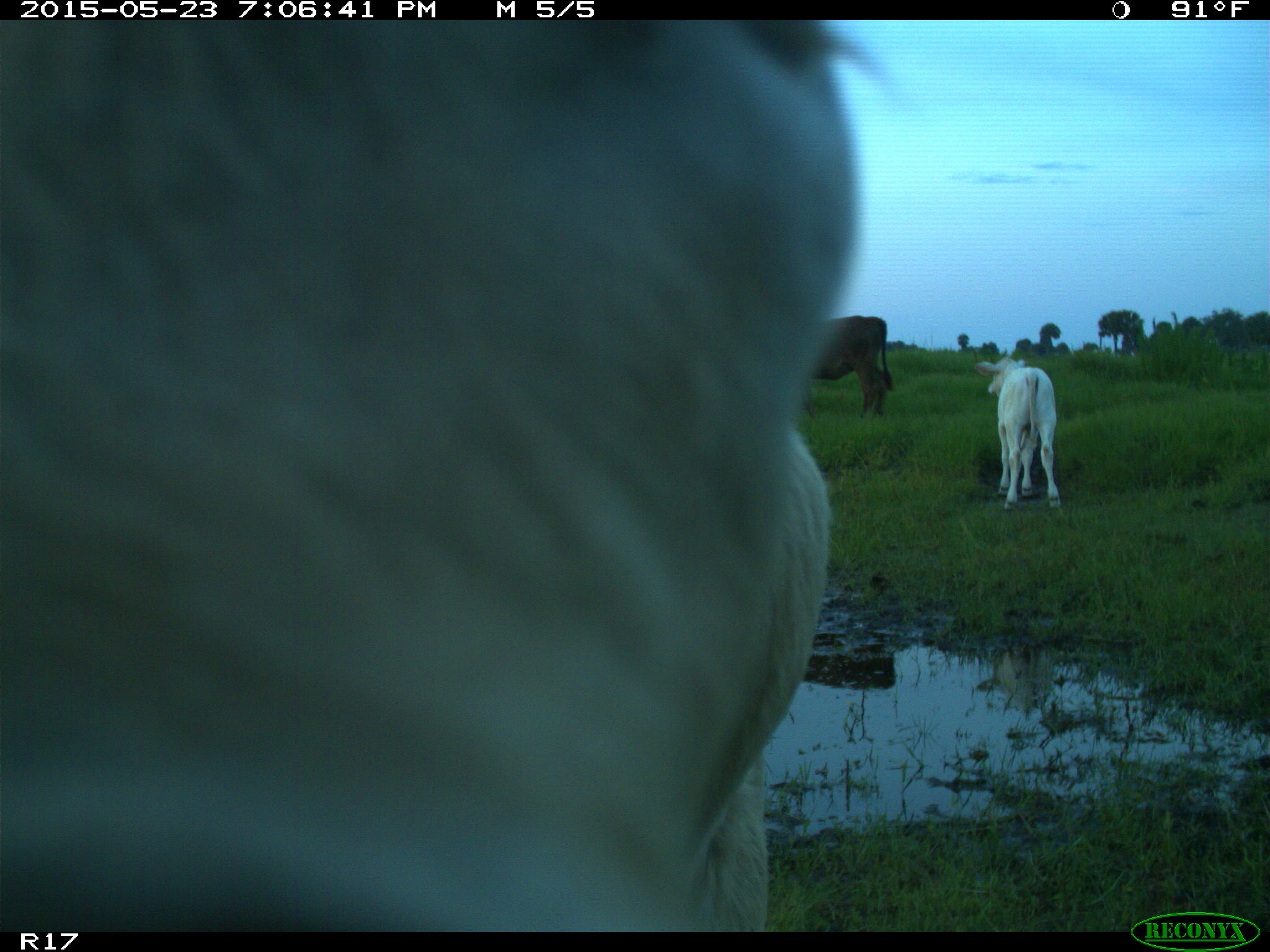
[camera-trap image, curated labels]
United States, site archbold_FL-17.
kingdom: Animalia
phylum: Chordata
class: Mammalia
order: Artiodactyla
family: Bovidae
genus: Bos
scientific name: Bos taurus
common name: domestic cow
Bos taurus (domestic cow).